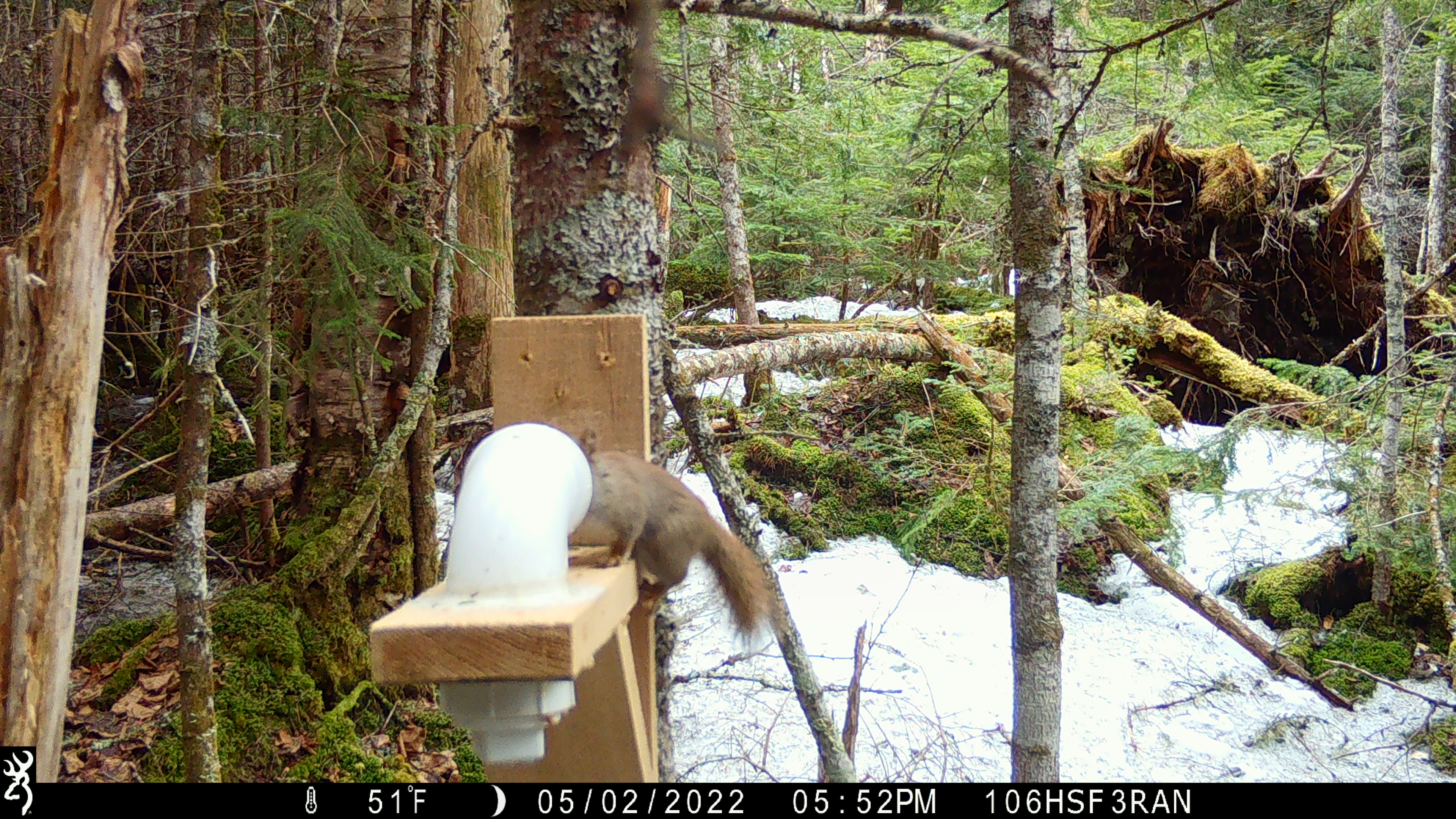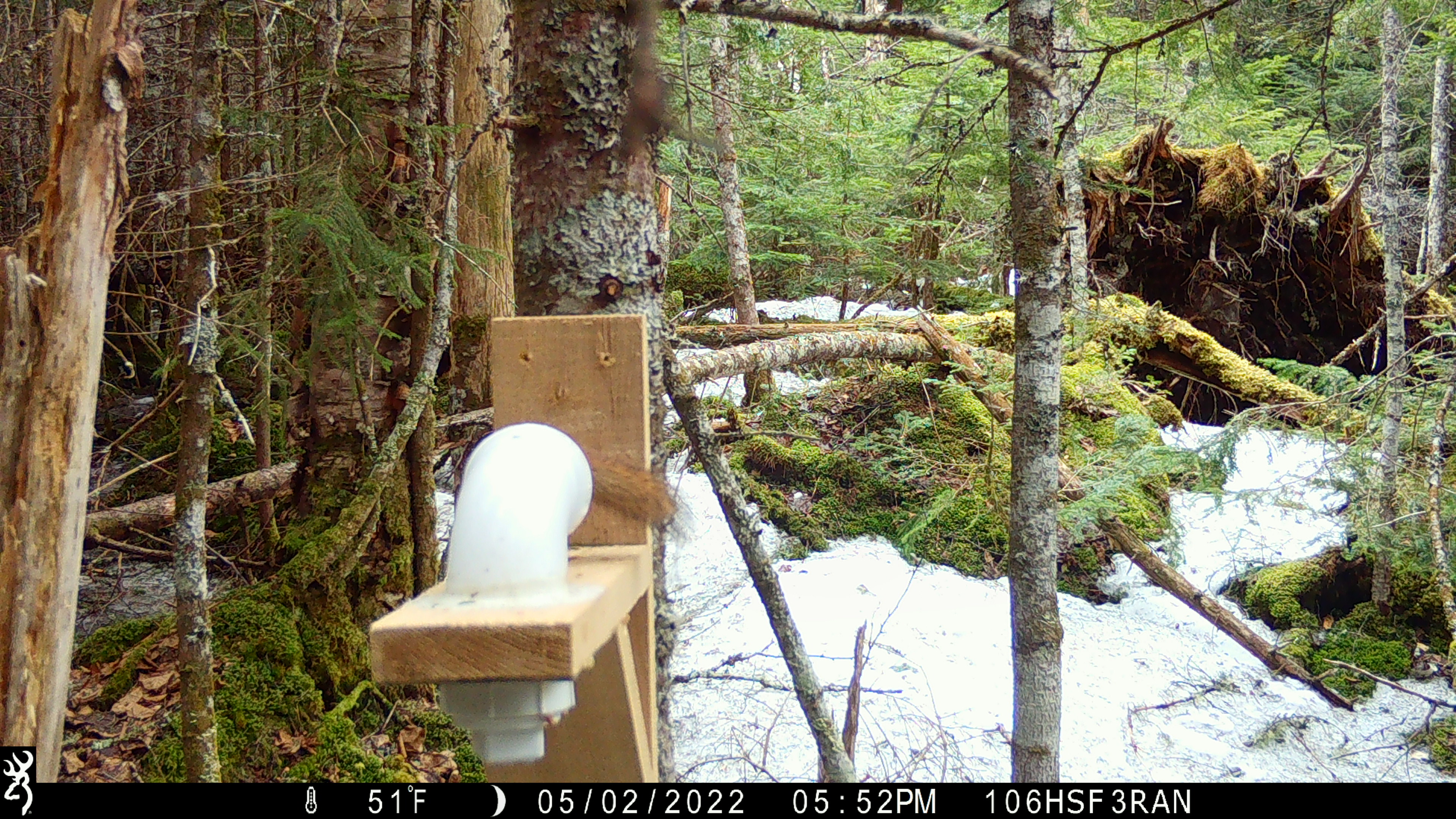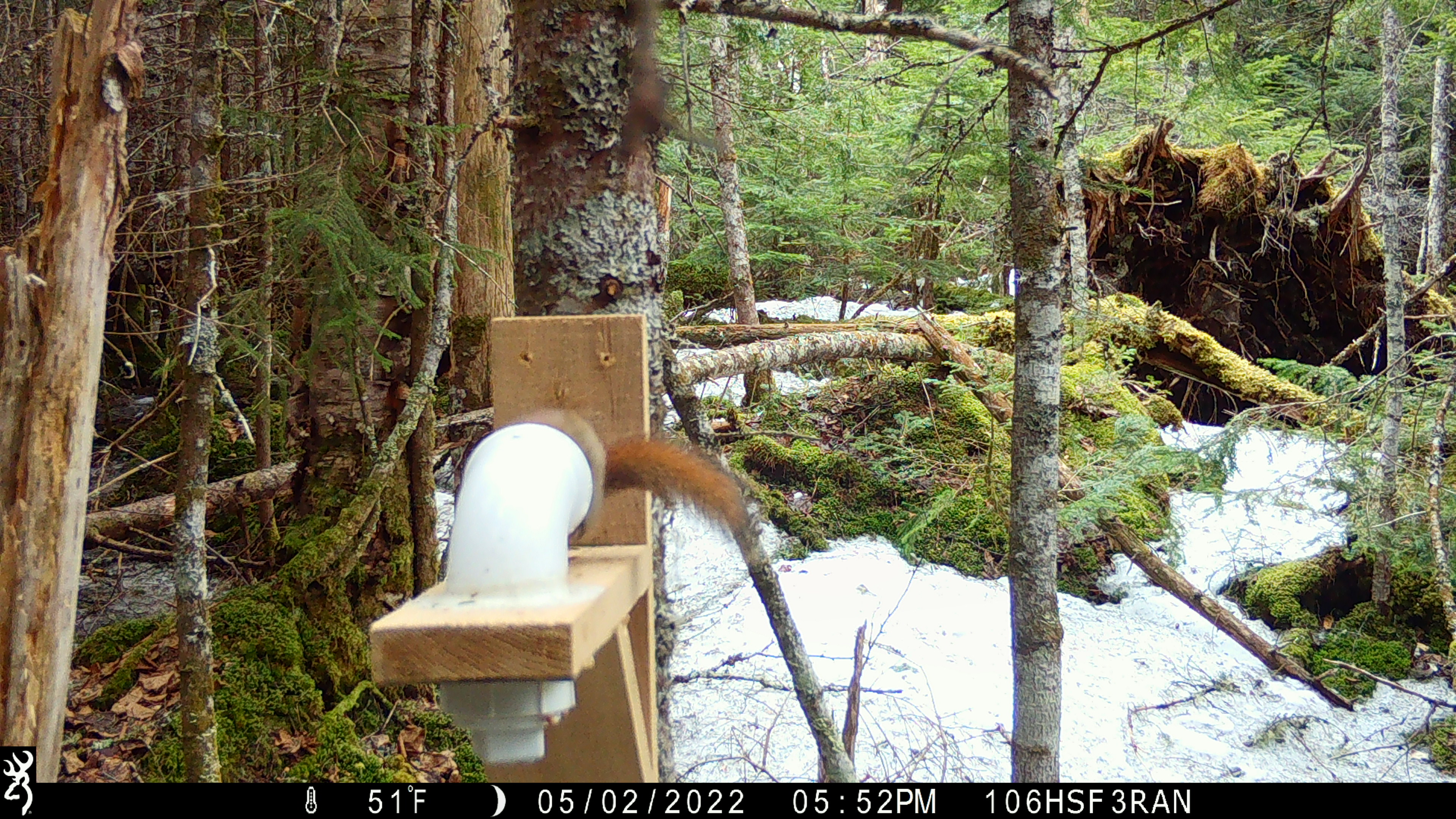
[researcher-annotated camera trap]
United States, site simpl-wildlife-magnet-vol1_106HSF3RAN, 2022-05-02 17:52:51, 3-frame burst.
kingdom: Animalia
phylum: Chordata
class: Mammalia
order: Rodentia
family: Sciuridae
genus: Tamiasciurus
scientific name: Tamiasciurus hudsonicus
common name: red squirrel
Red squirrel (Tamiasciurus hudsonicus).